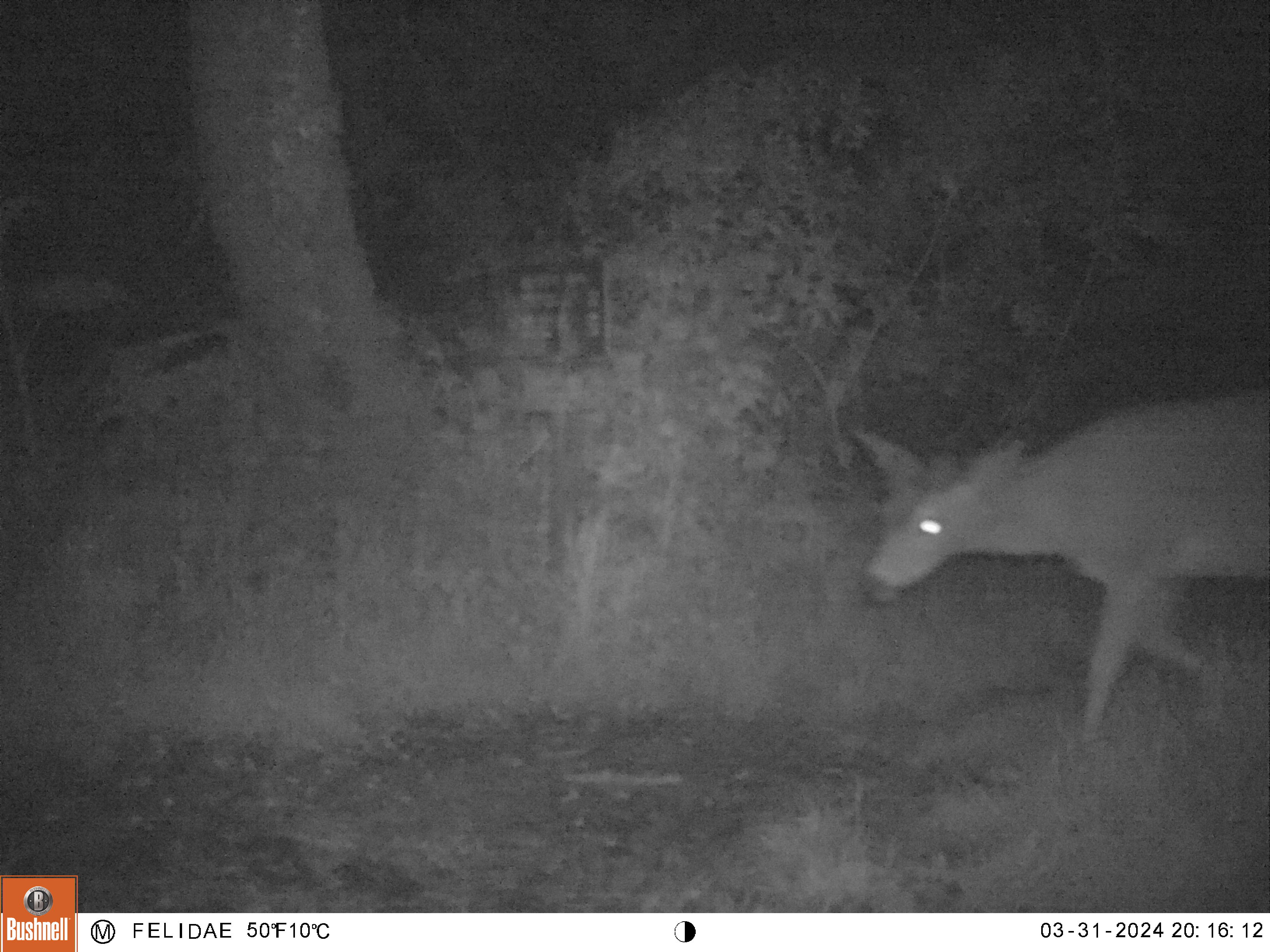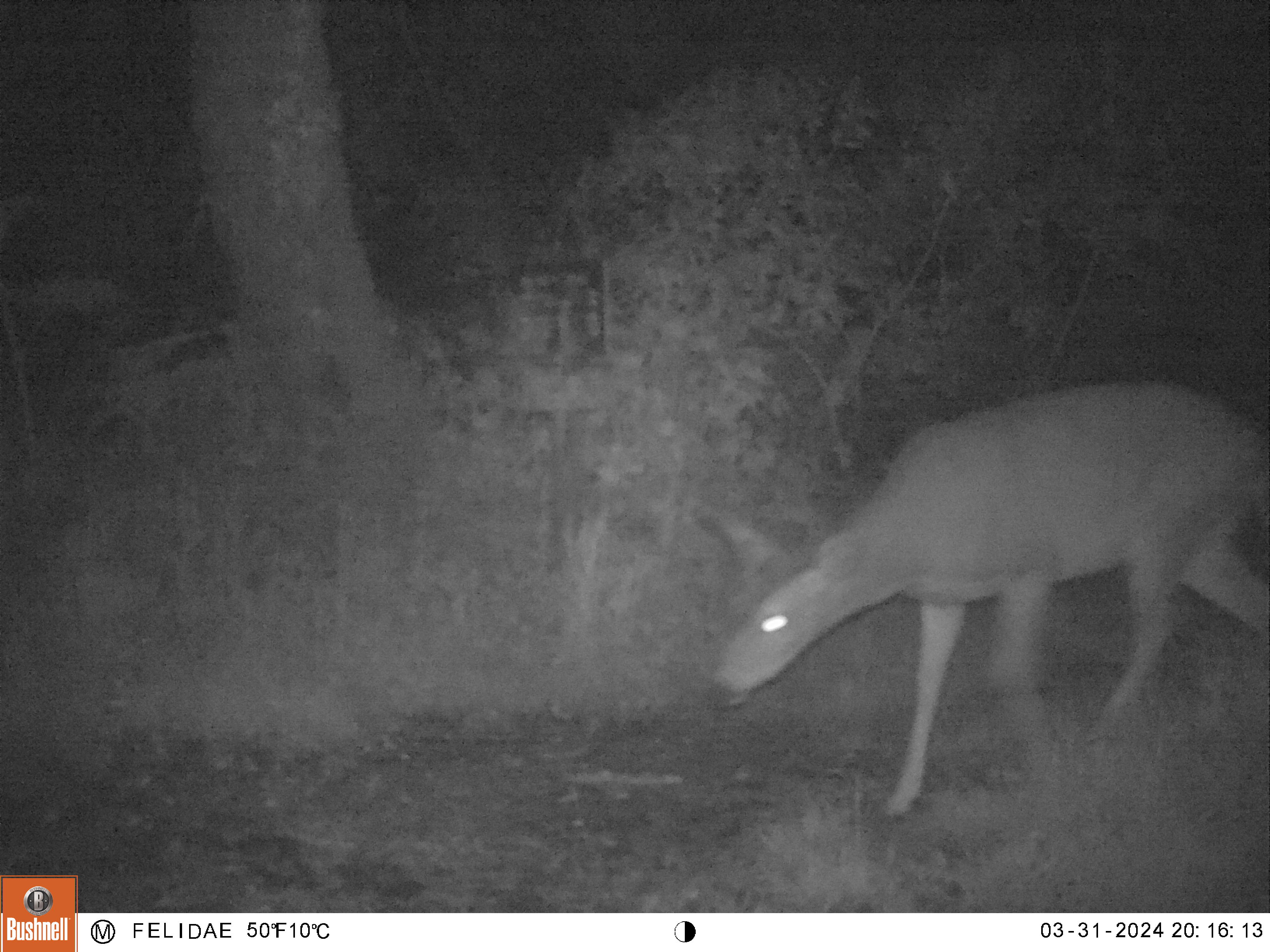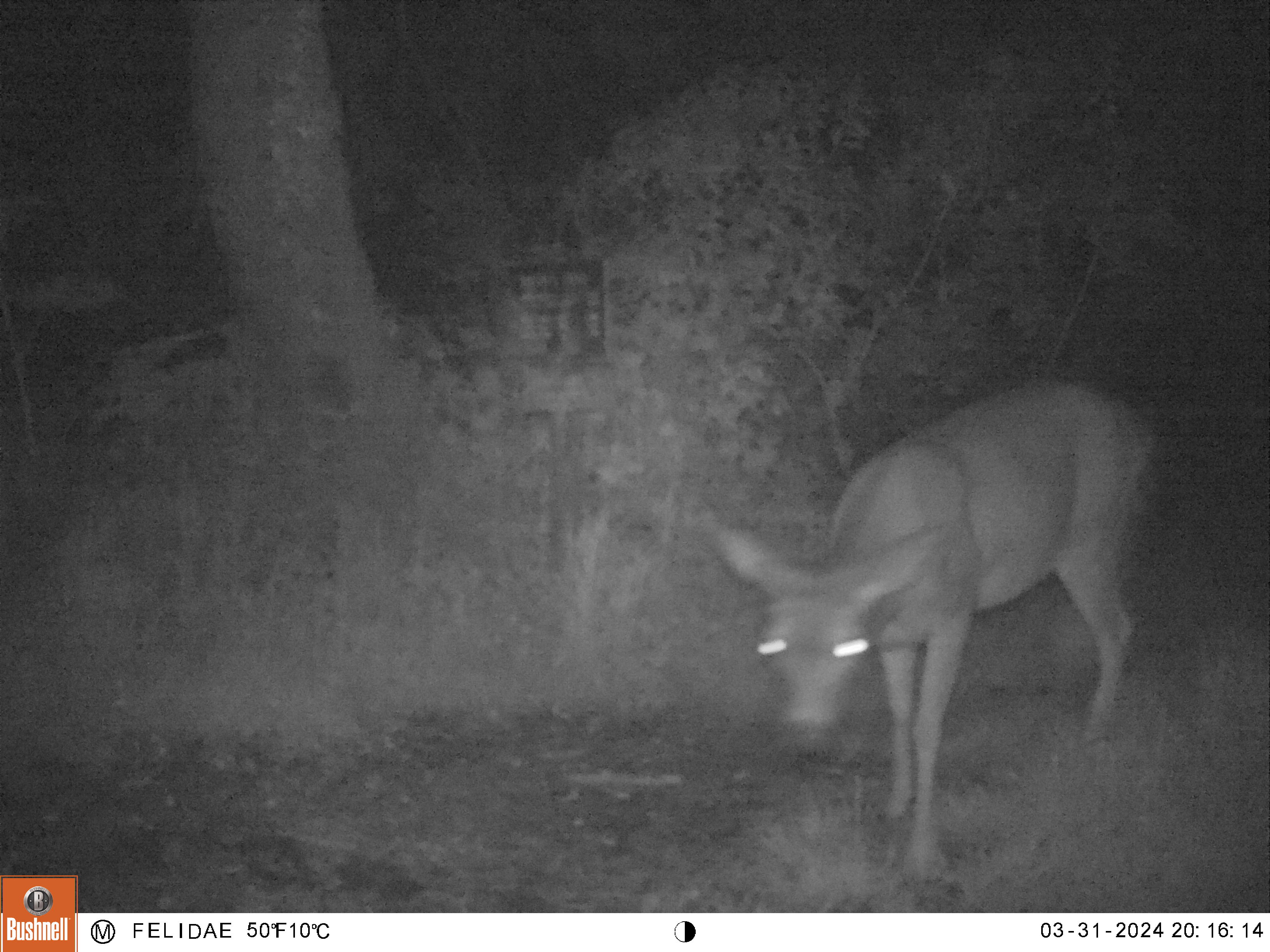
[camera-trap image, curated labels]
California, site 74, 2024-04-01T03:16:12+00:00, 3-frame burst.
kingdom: Animalia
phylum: Chordata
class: Mammalia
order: Artiodactyla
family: Cervidae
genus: Odocoileus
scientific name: Odocoileus hemionus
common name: mule deer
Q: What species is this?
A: Mule deer (Odocoileus hemionus).